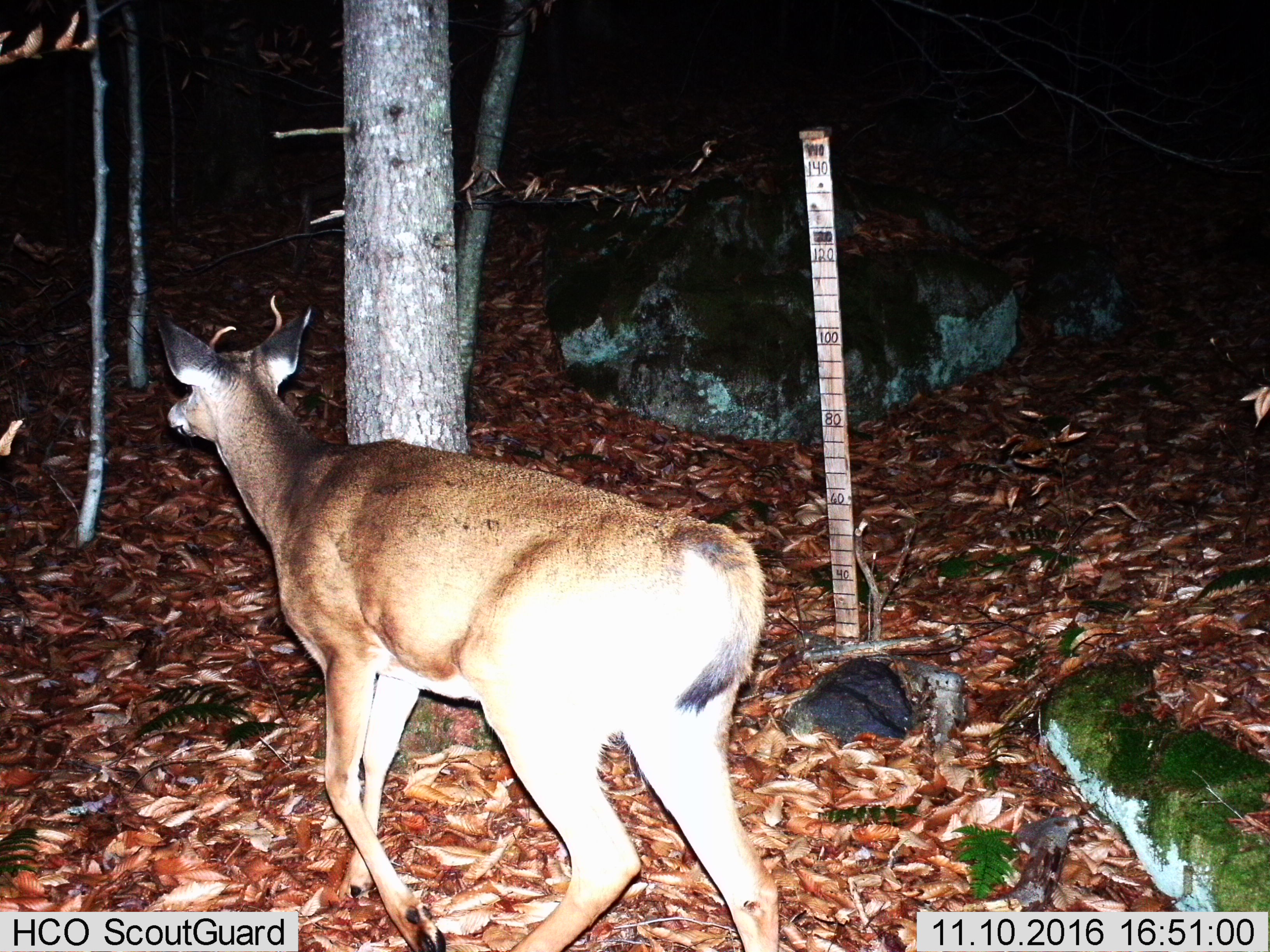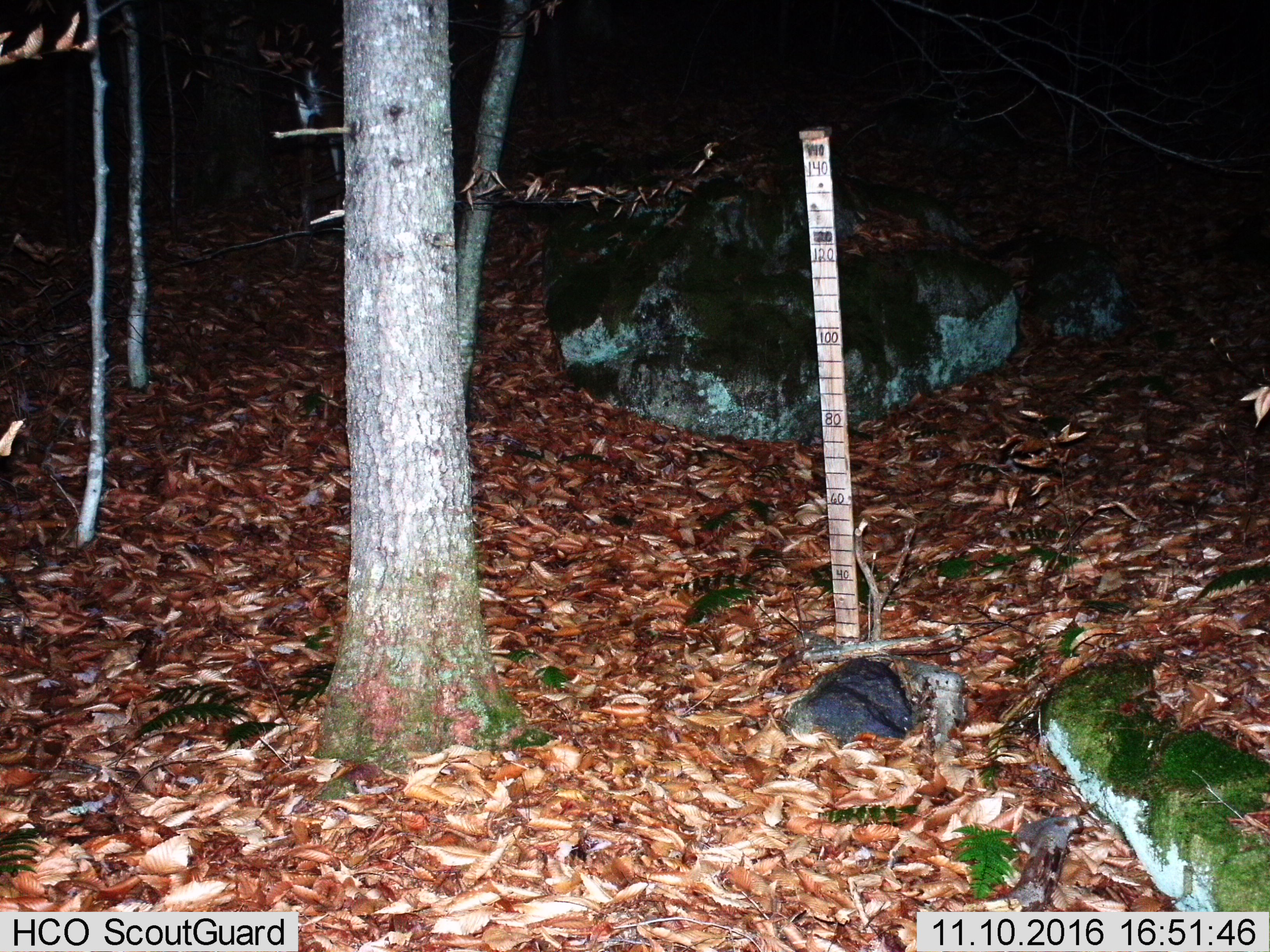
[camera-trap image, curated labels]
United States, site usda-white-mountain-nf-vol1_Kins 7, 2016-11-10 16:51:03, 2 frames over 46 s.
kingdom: Animalia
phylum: Chordata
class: Mammalia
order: Artiodactyla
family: Cervidae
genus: Odocoileus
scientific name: Odocoileus virginianus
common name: white-tailed deer